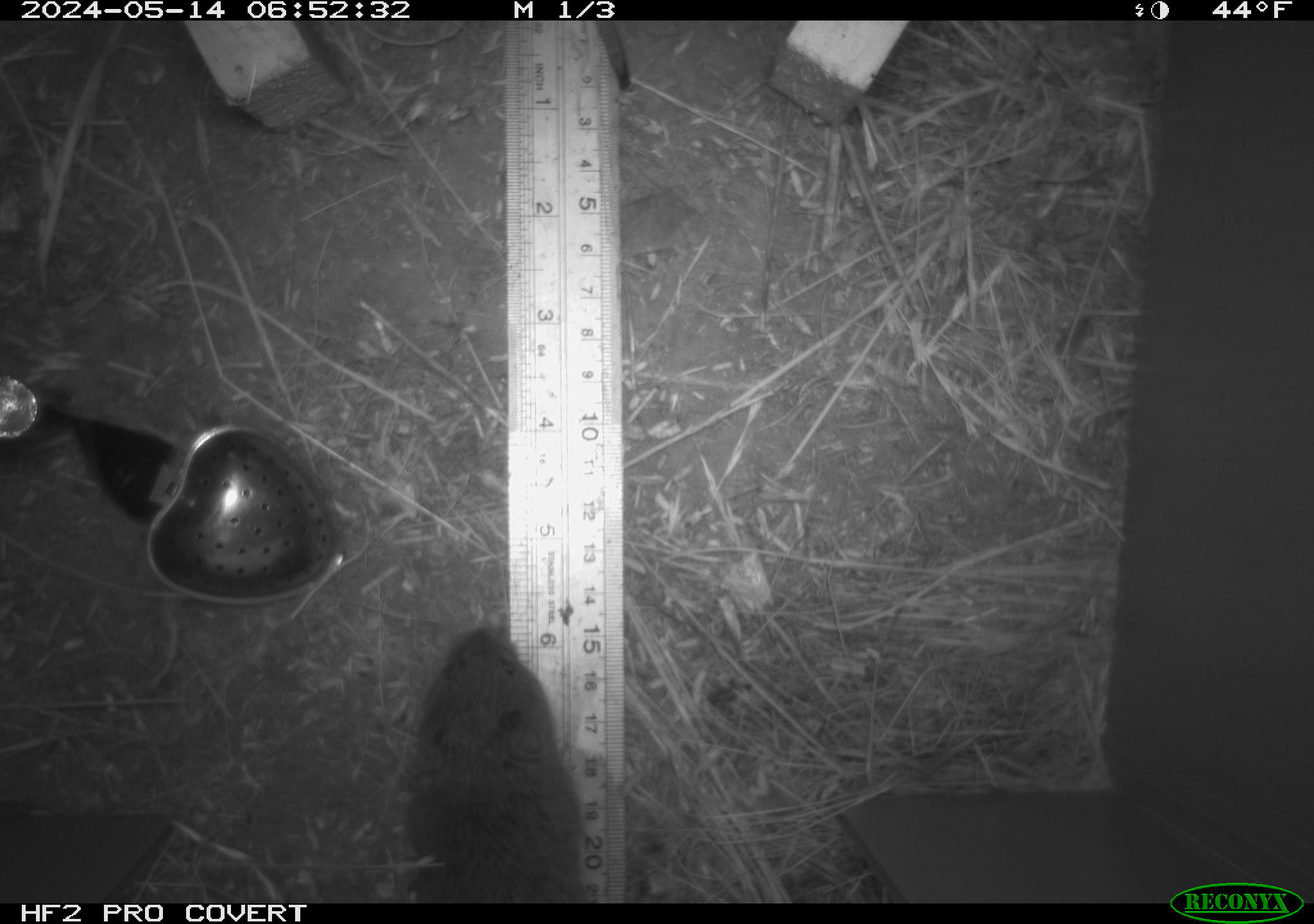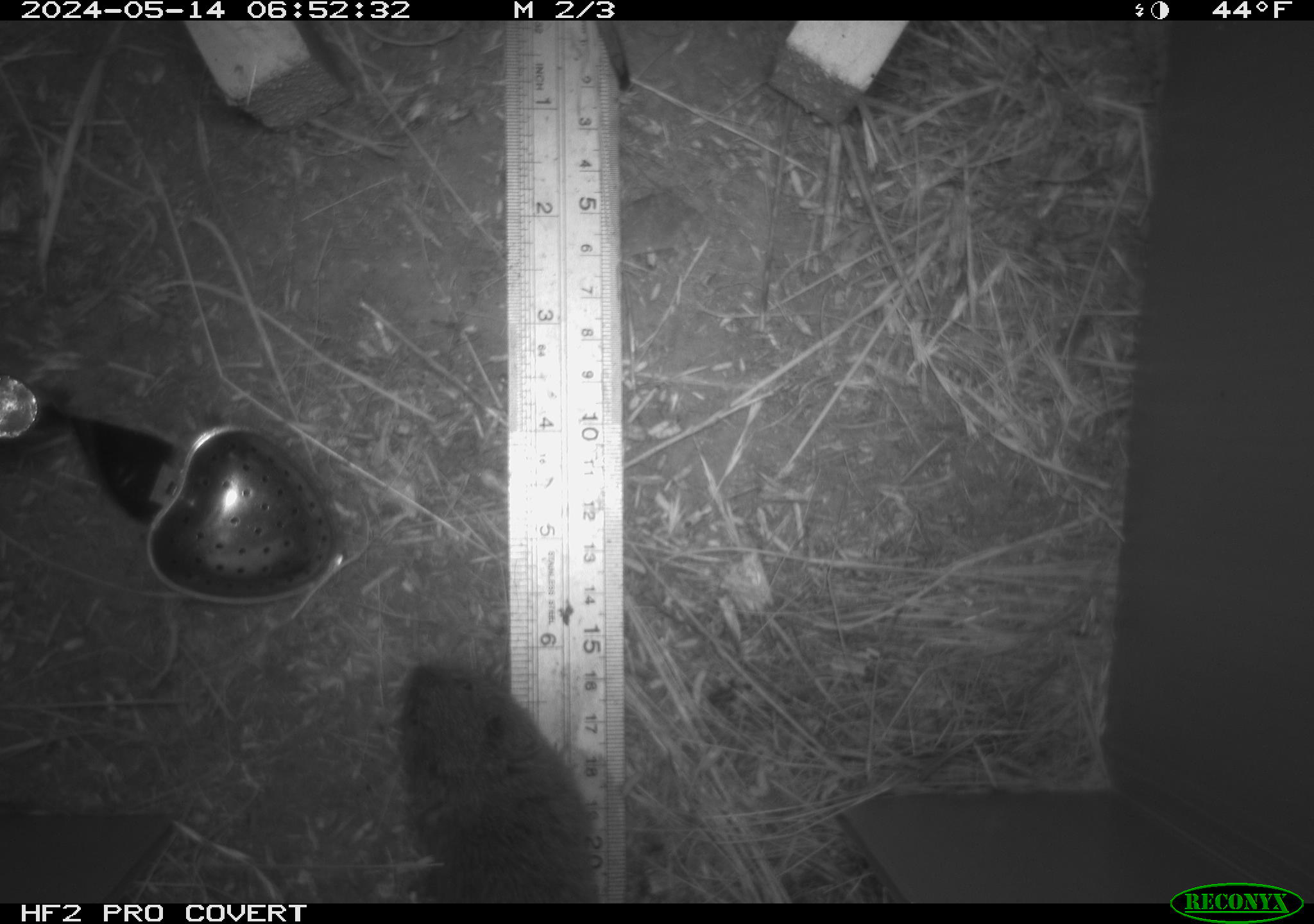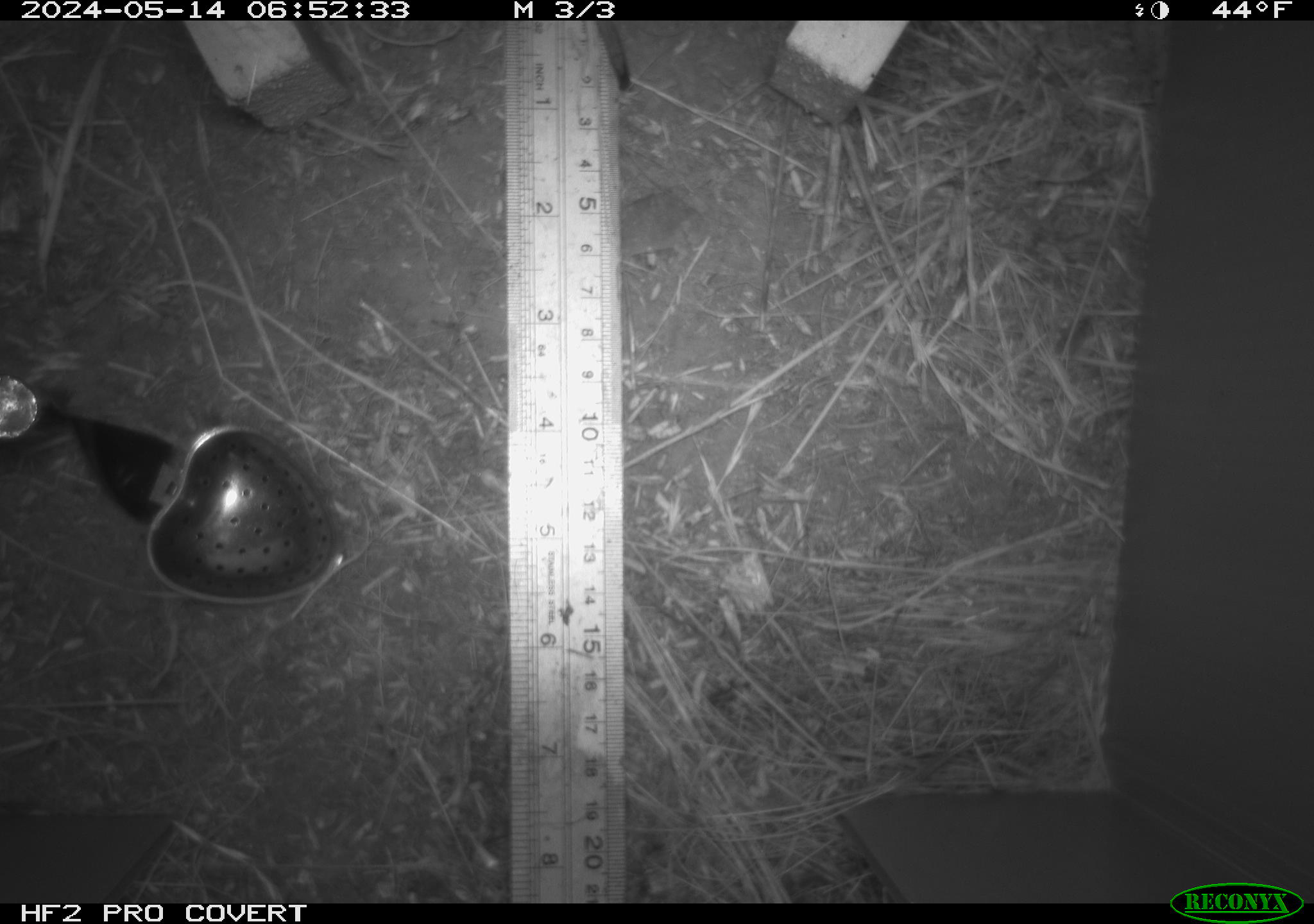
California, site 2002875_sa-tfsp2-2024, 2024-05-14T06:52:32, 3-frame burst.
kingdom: Animalia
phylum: Chordata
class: Mammalia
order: Rodentia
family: Cricetidae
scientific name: Arvicolinae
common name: voles, lemmings, and muskrats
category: arvicolinae subfamily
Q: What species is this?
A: Arvicolinae subfamily (voles, lemmings, and muskrats) (Arvicolinae).